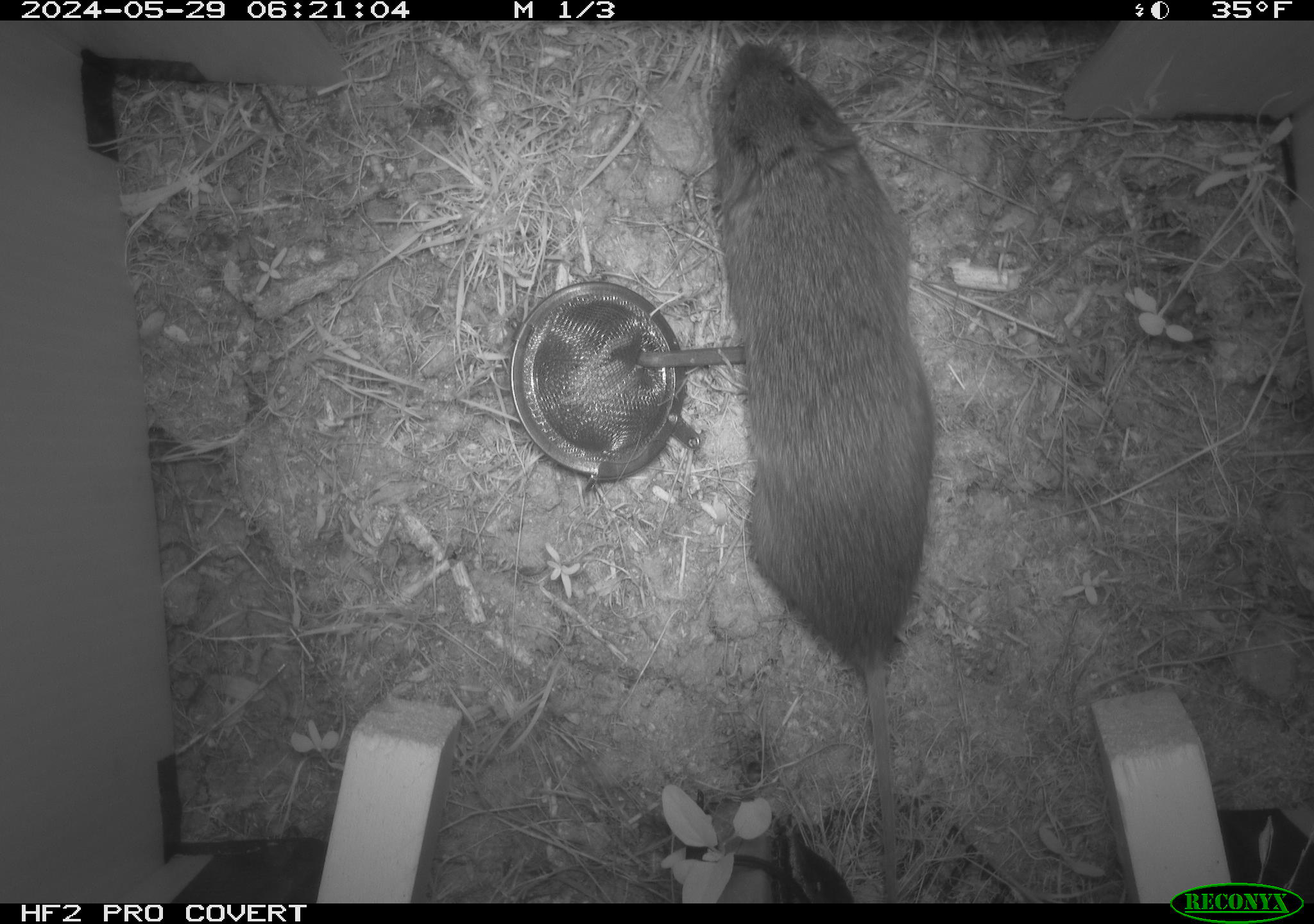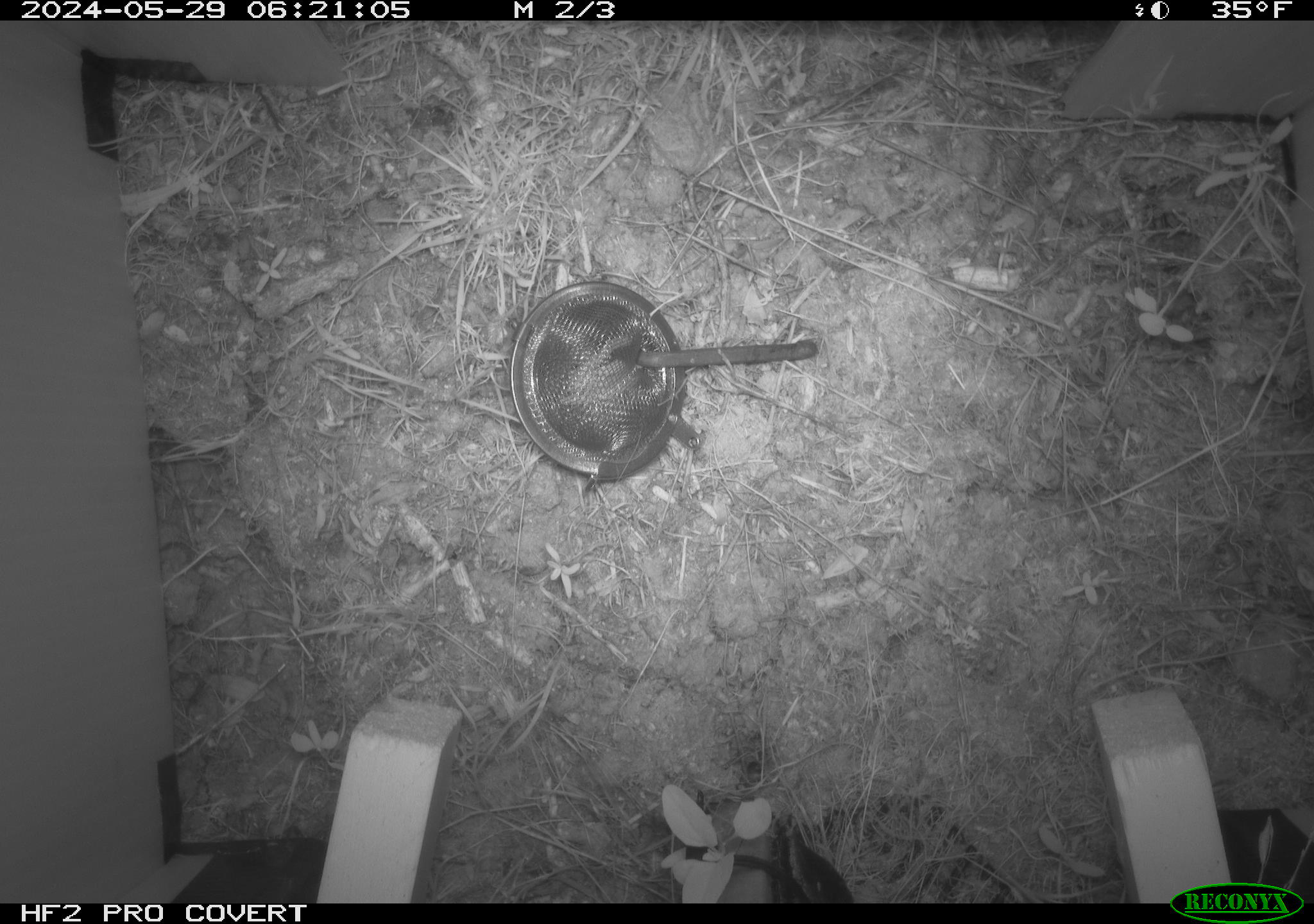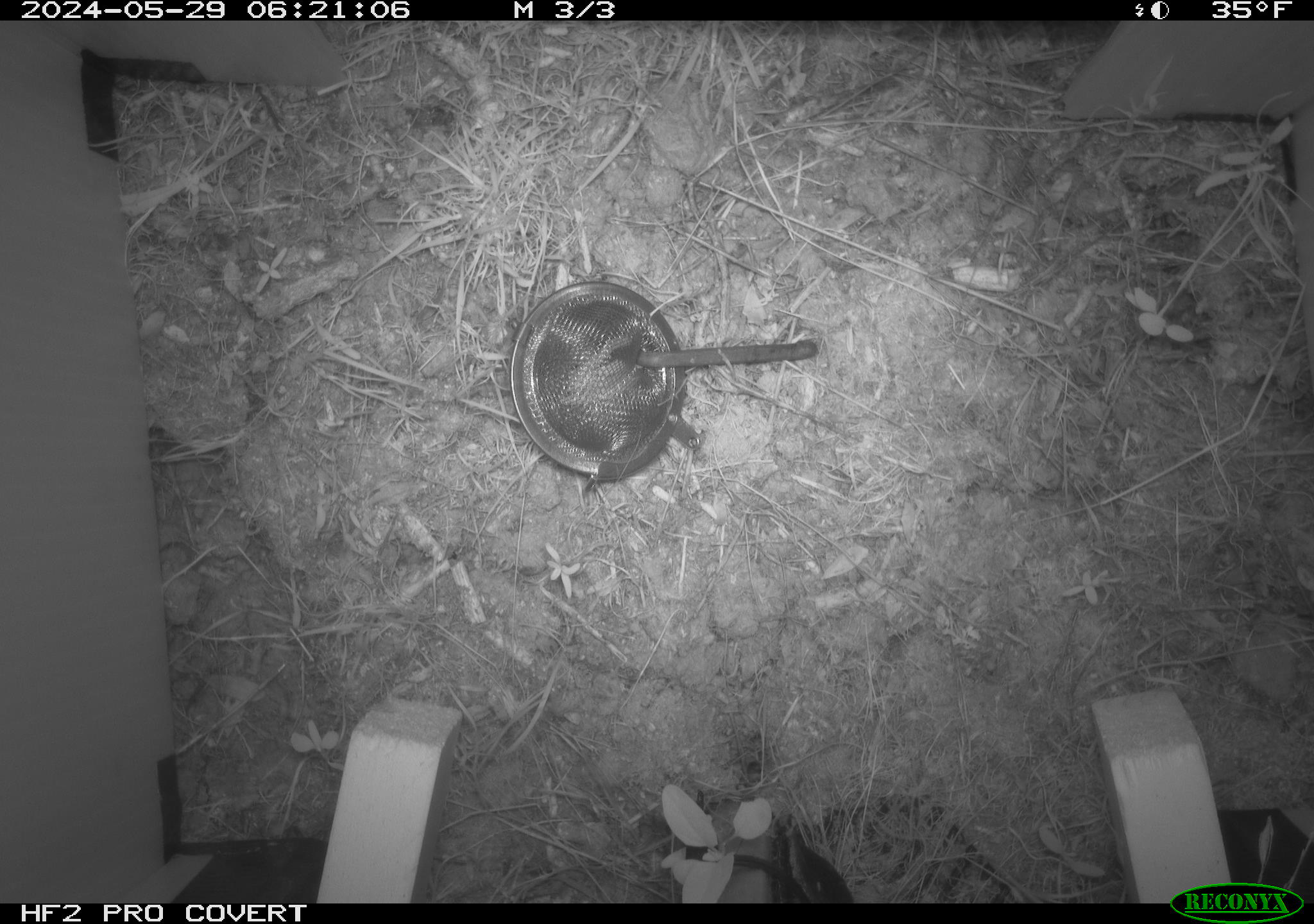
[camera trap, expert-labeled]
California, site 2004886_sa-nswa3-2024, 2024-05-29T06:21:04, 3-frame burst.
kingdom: Animalia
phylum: Chordata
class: Mammalia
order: Rodentia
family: Cricetidae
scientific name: Arvicolinae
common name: voles, lemmings, and muskrats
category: arvicolinae subfamily